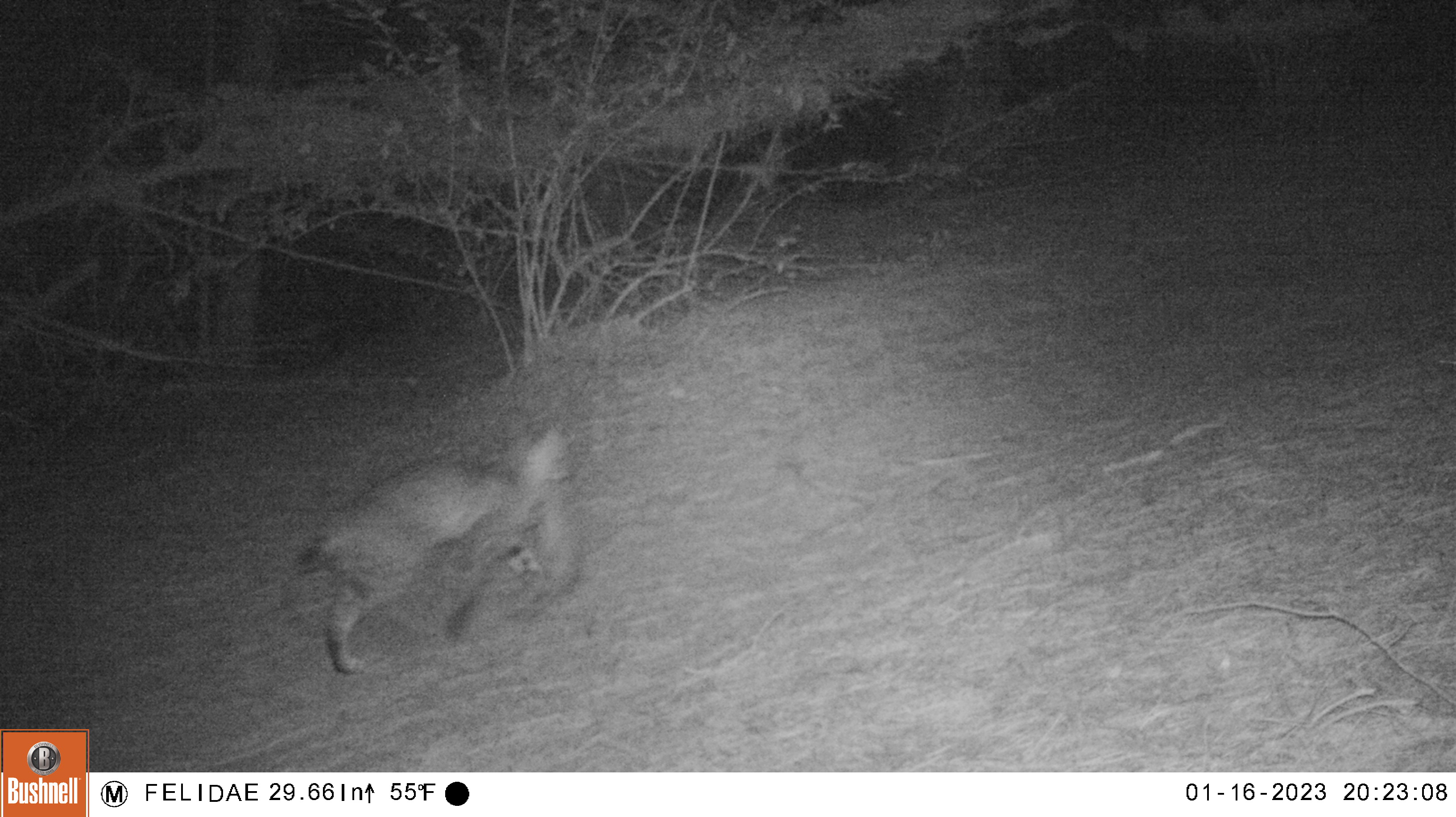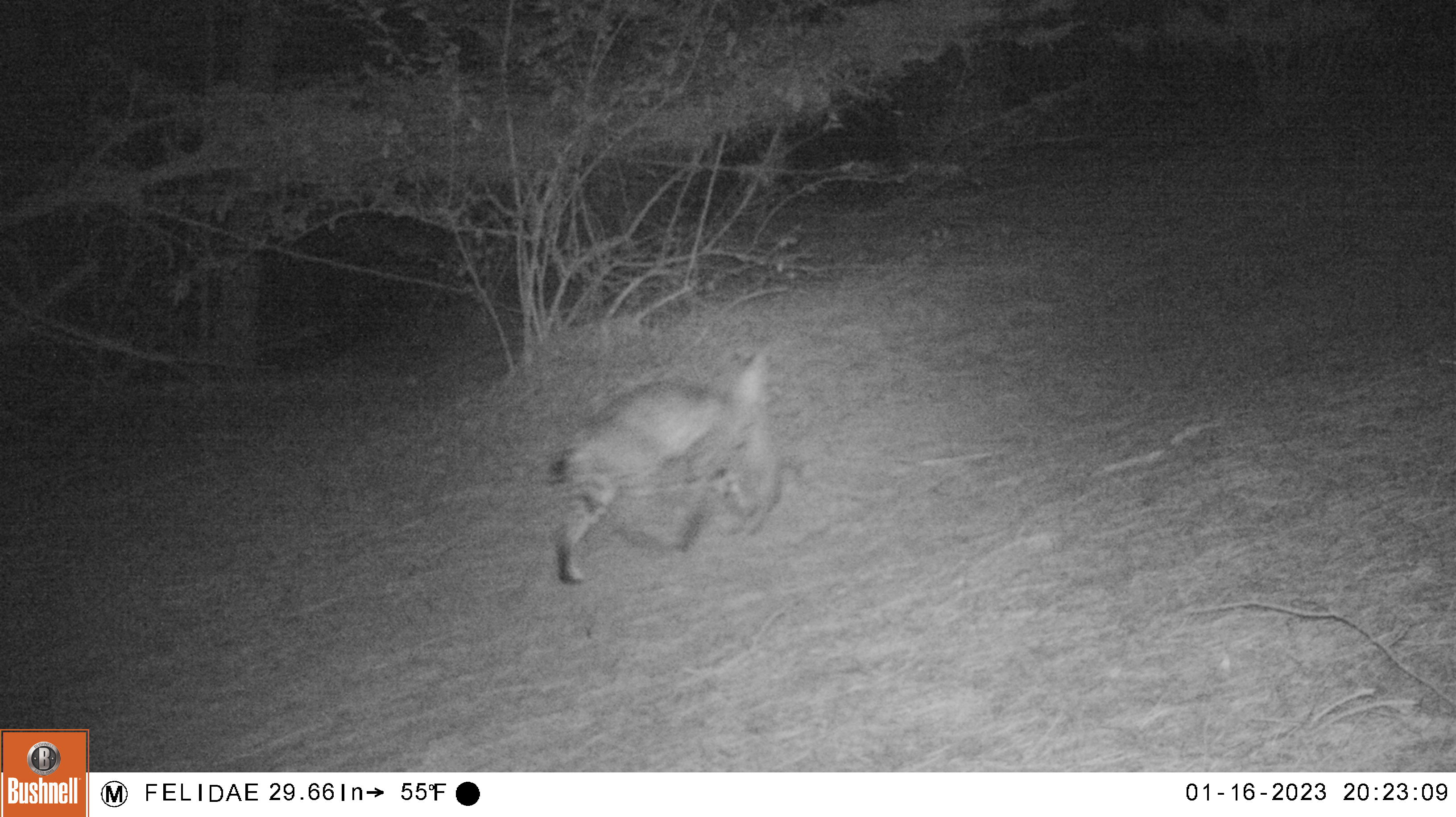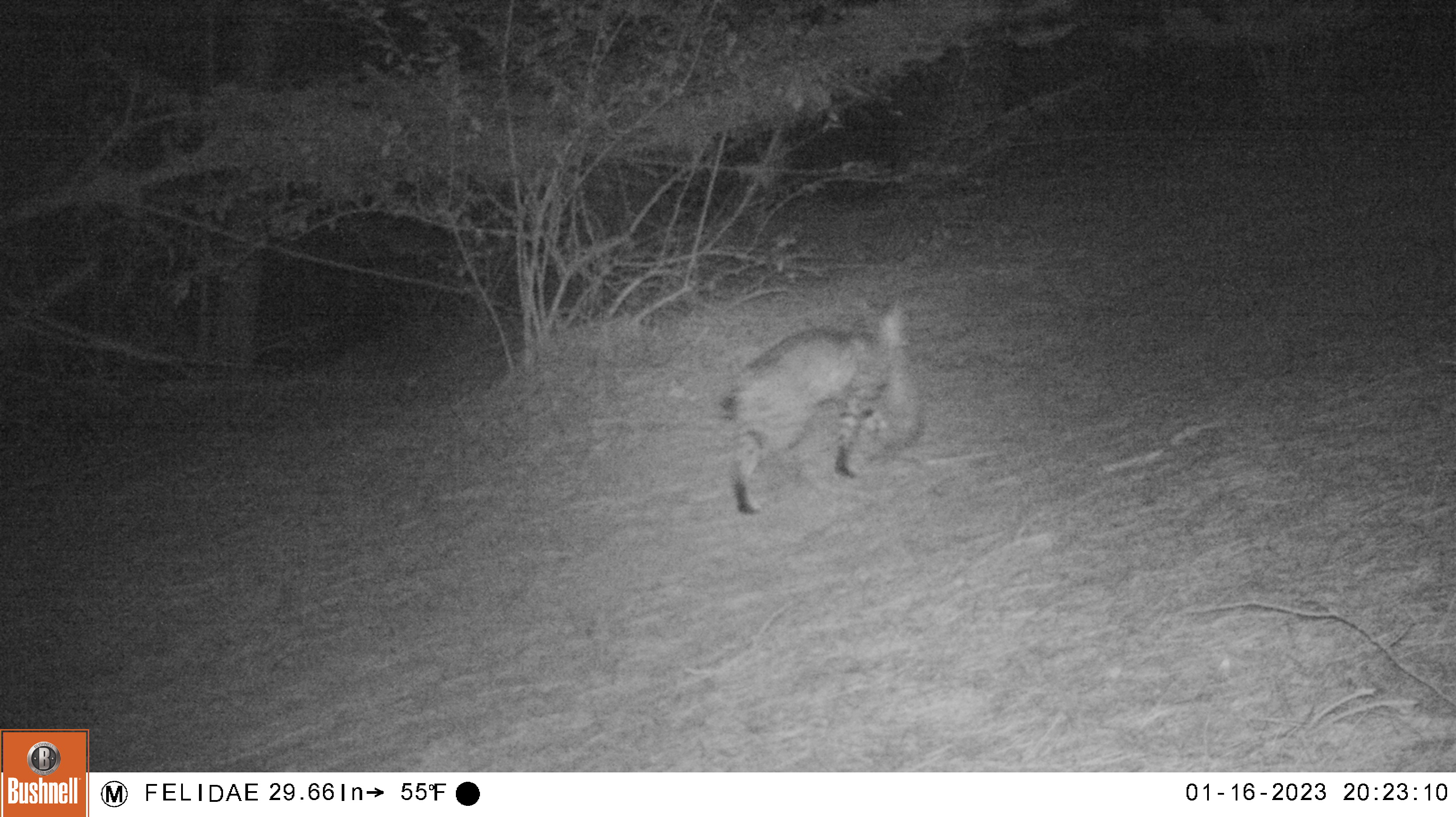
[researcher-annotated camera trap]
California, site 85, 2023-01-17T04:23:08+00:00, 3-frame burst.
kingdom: Animalia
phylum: Chordata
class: Mammalia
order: Carnivora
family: Felidae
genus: Lynx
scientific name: Lynx rufus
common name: bobcat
Bobcat (Lynx rufus).